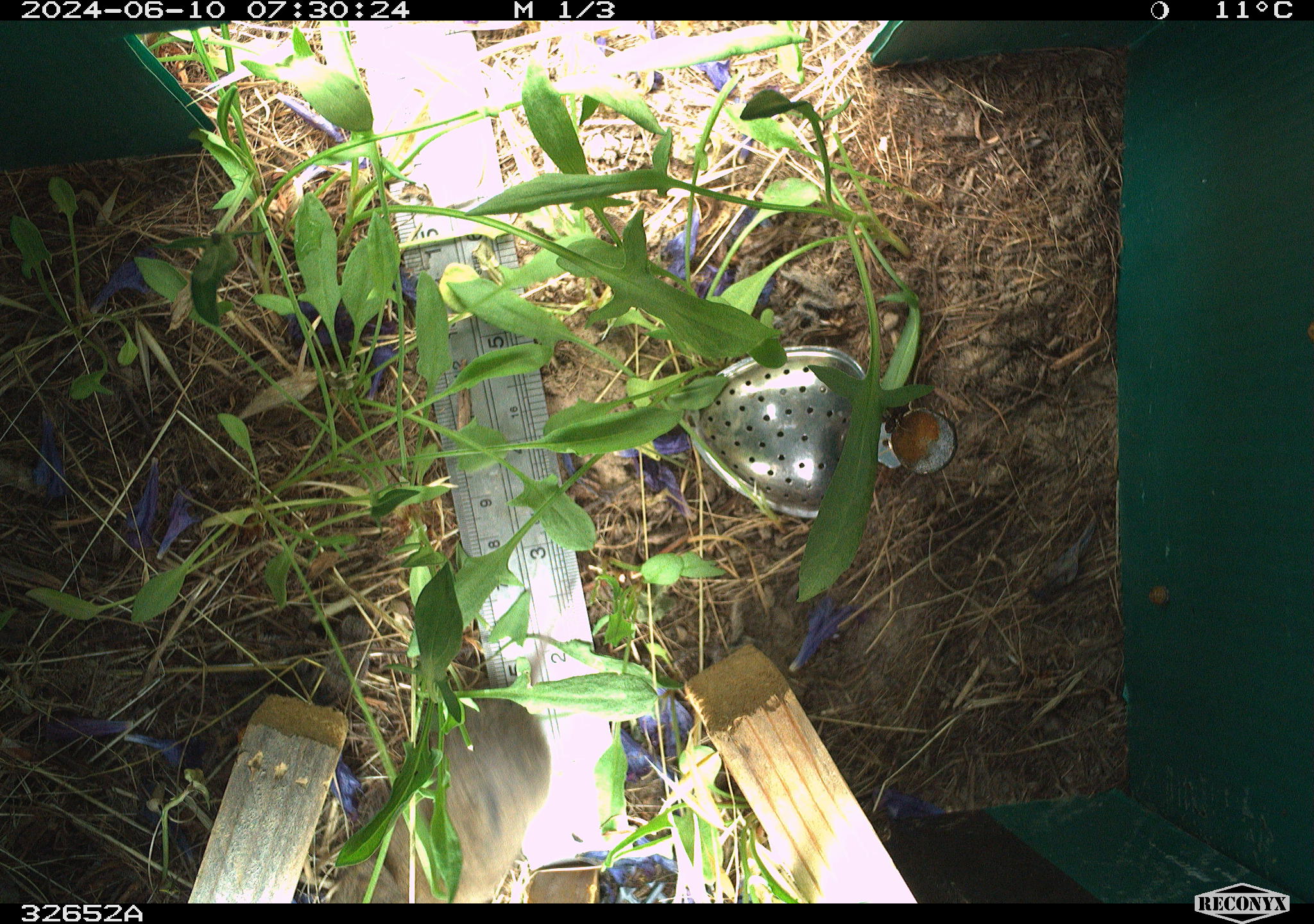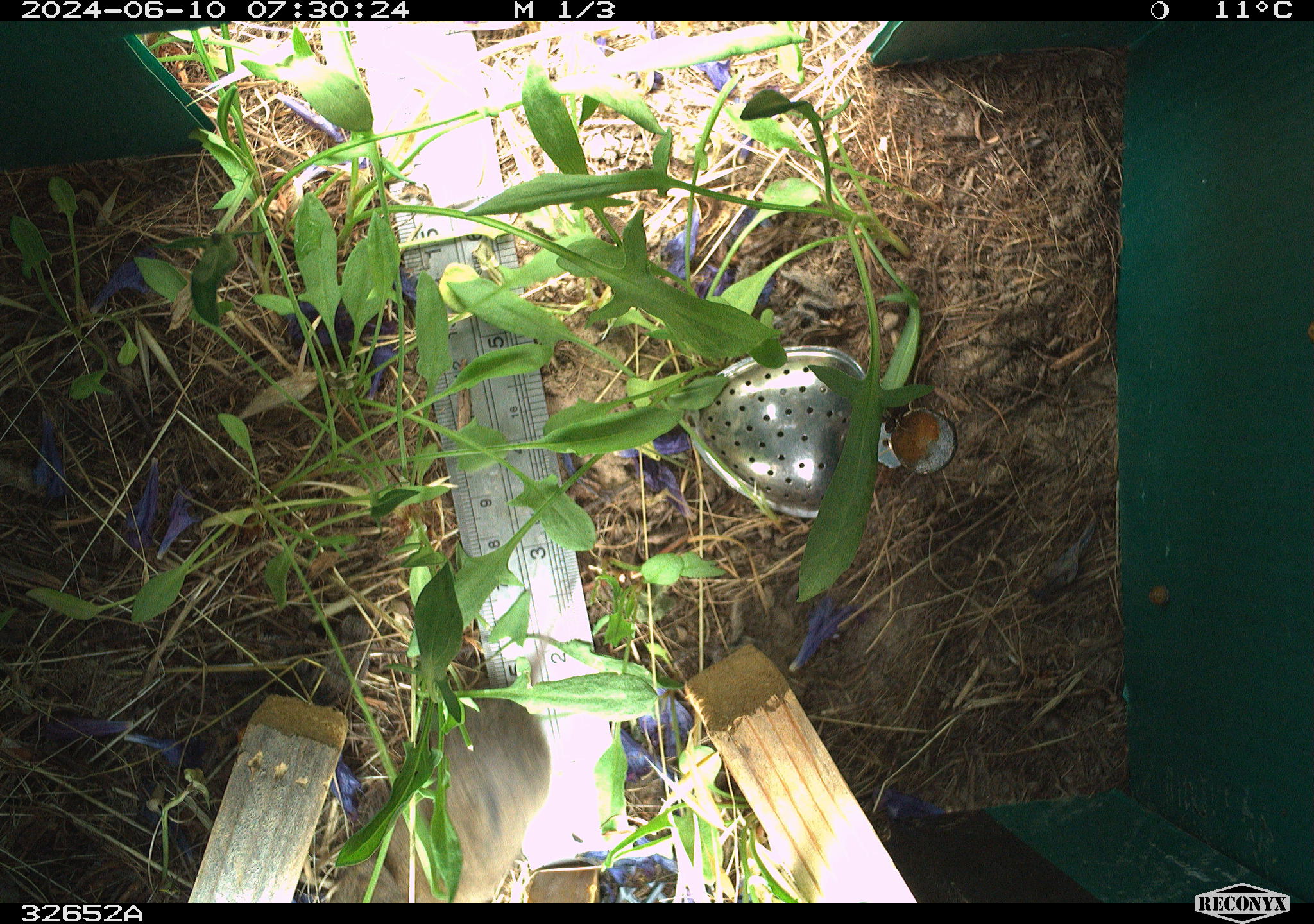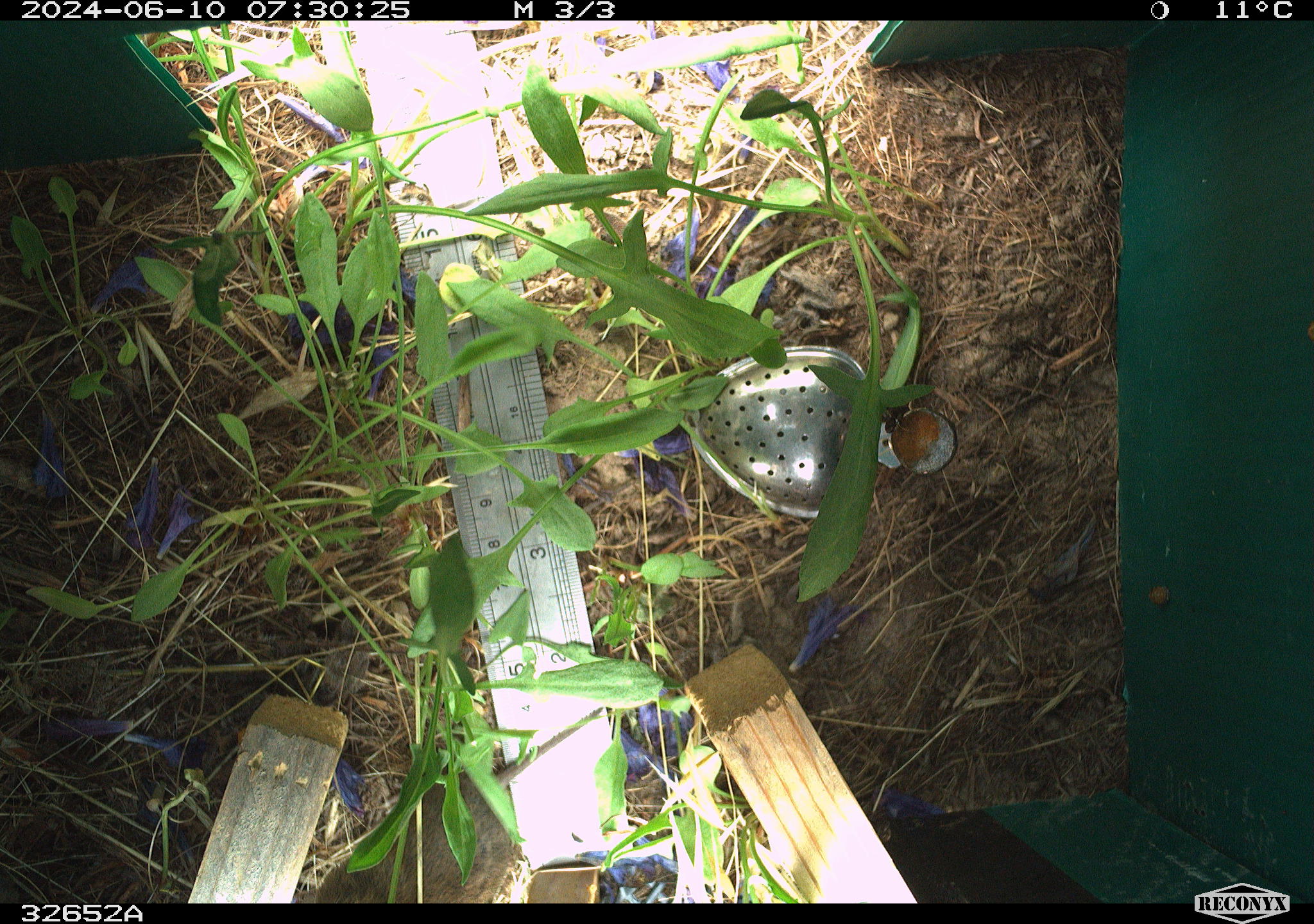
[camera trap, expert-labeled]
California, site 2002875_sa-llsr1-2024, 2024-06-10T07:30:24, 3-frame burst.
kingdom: Animalia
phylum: Chordata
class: Mammalia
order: Rodentia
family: Cricetidae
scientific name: Arvicolinae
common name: voles, lemmings, and muskrats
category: arvicolinae subfamily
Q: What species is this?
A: Arvicolinae subfamily (voles, lemmings, and muskrats) (Arvicolinae).